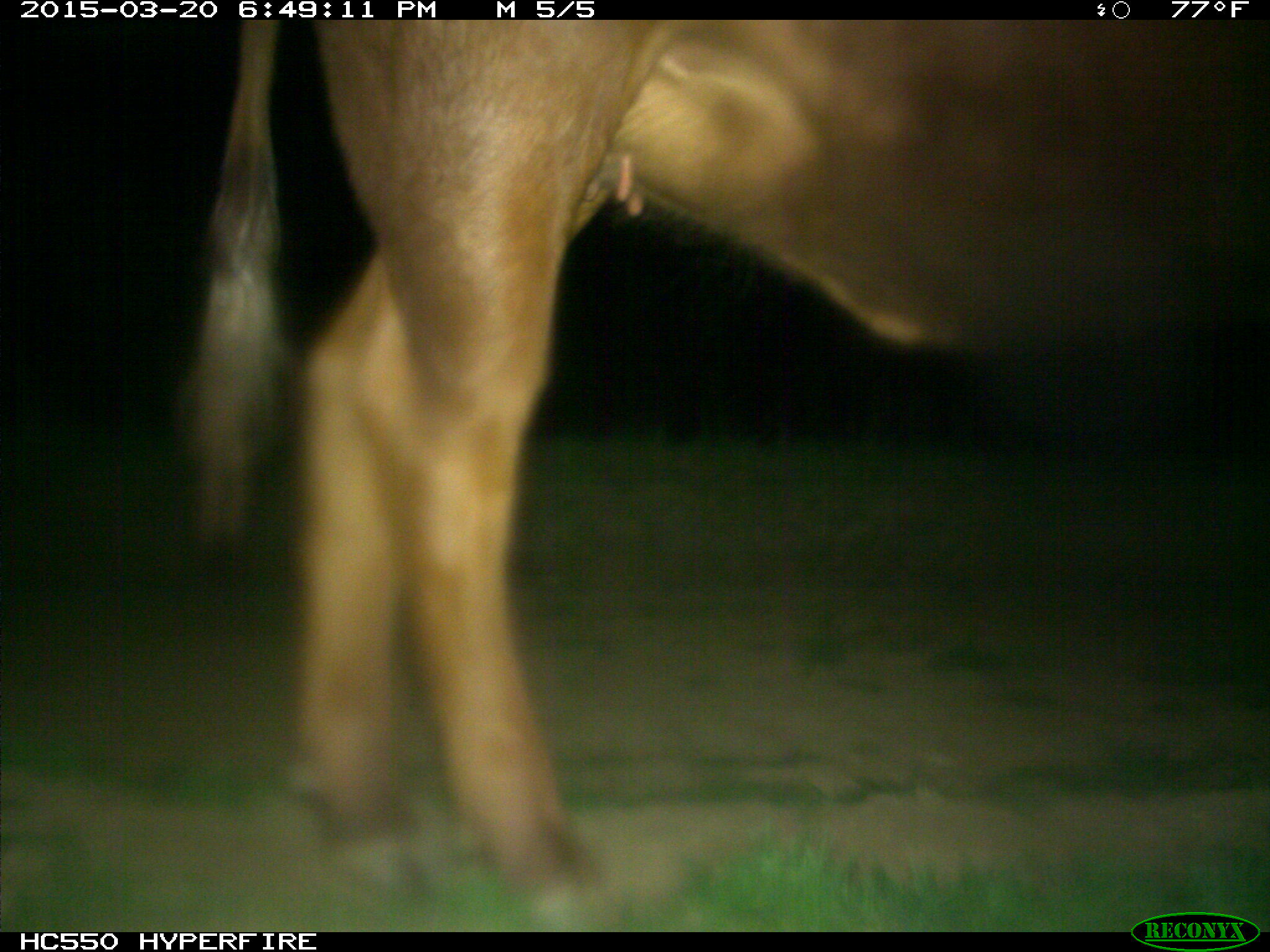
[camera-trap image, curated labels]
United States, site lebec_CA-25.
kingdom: Animalia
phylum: Chordata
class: Mammalia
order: Artiodactyla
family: Bovidae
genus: Bos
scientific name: Bos taurus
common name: domestic cow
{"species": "Bos taurus (domestic cow)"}